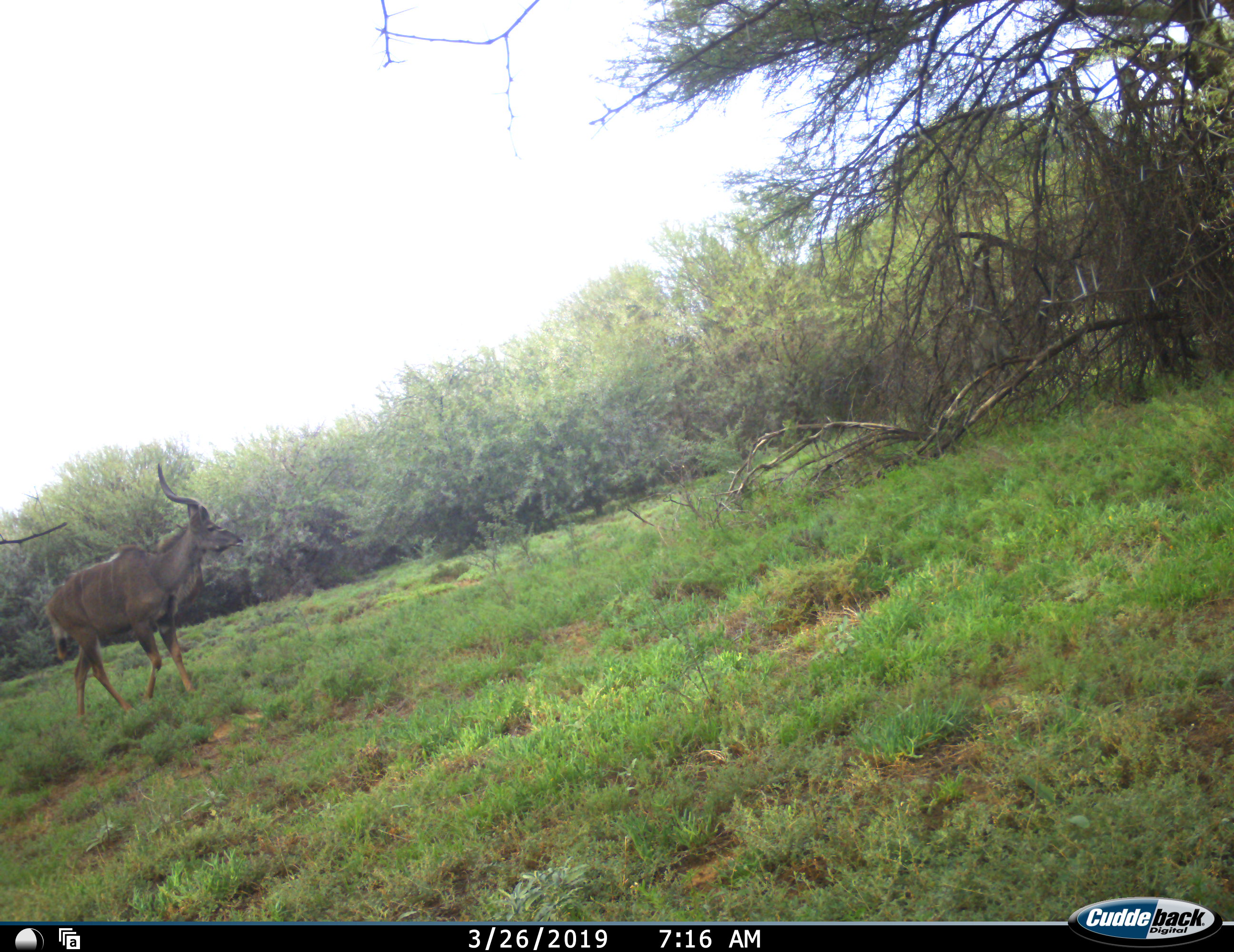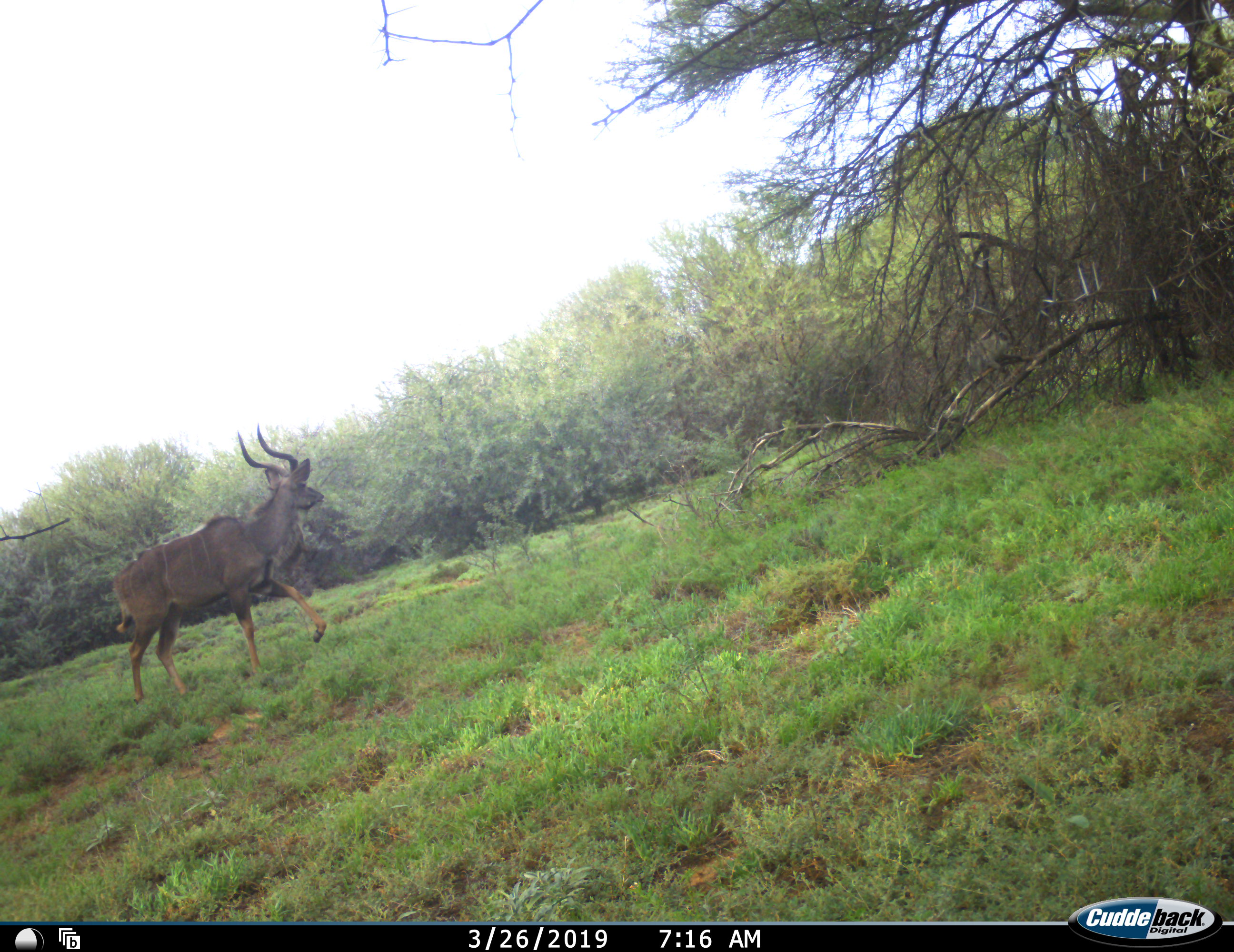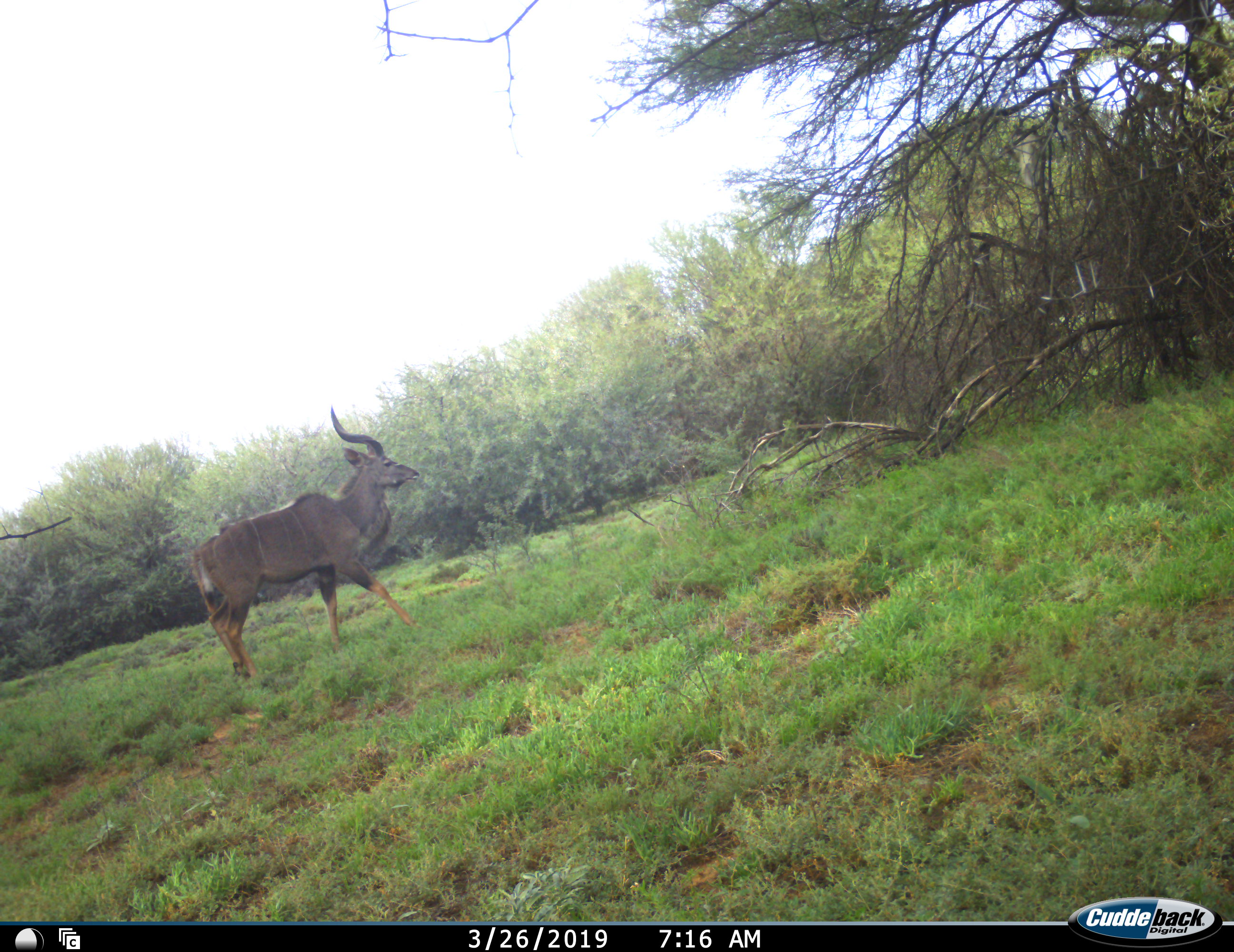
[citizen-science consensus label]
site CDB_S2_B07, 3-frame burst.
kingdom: Animalia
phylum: Chordata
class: Mammalia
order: Artiodactyla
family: Bovidae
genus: Tragelaphus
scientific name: Tragelaphus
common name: kudu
Kudu (Tragelaphus), count 1. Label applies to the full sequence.